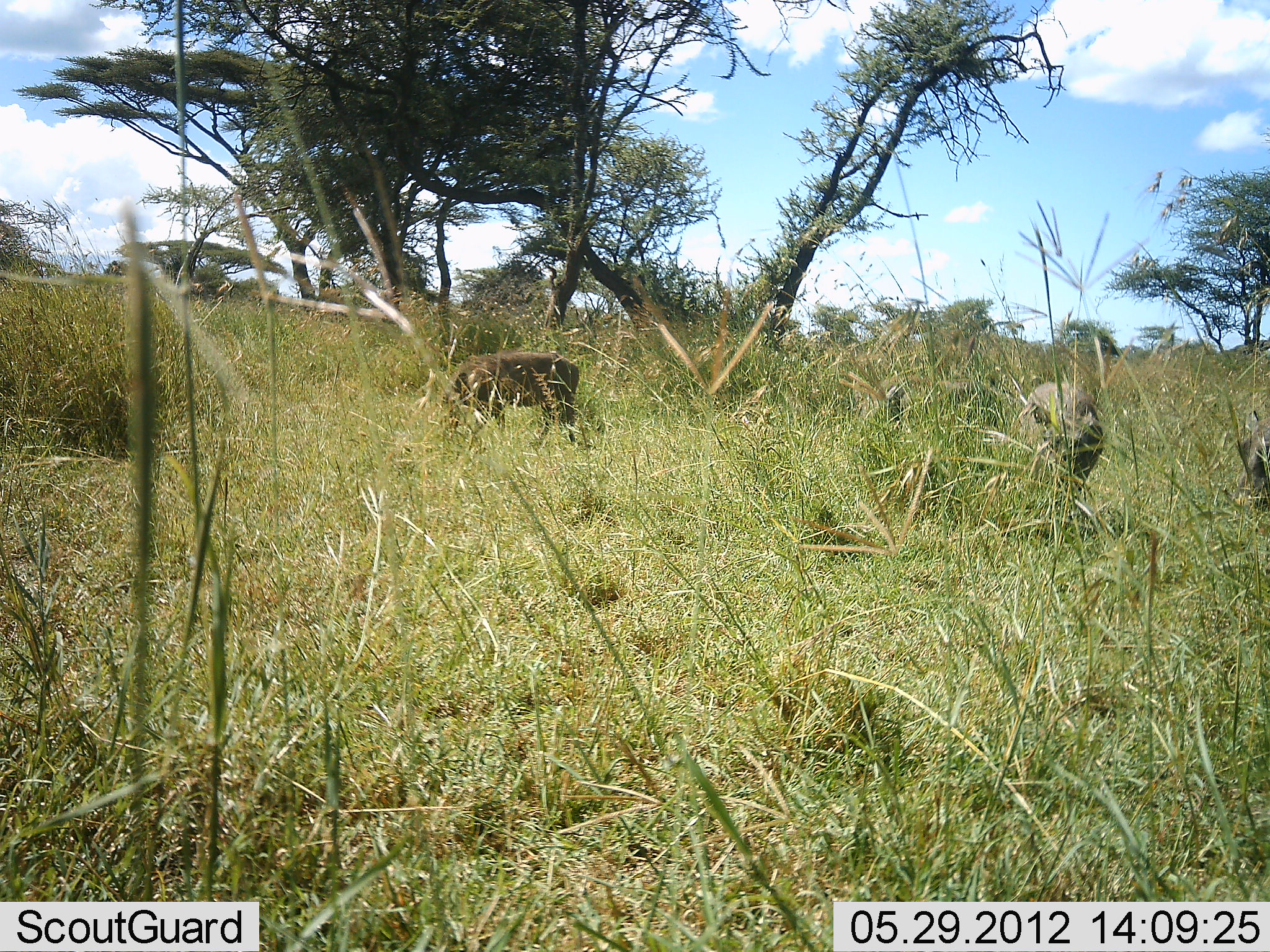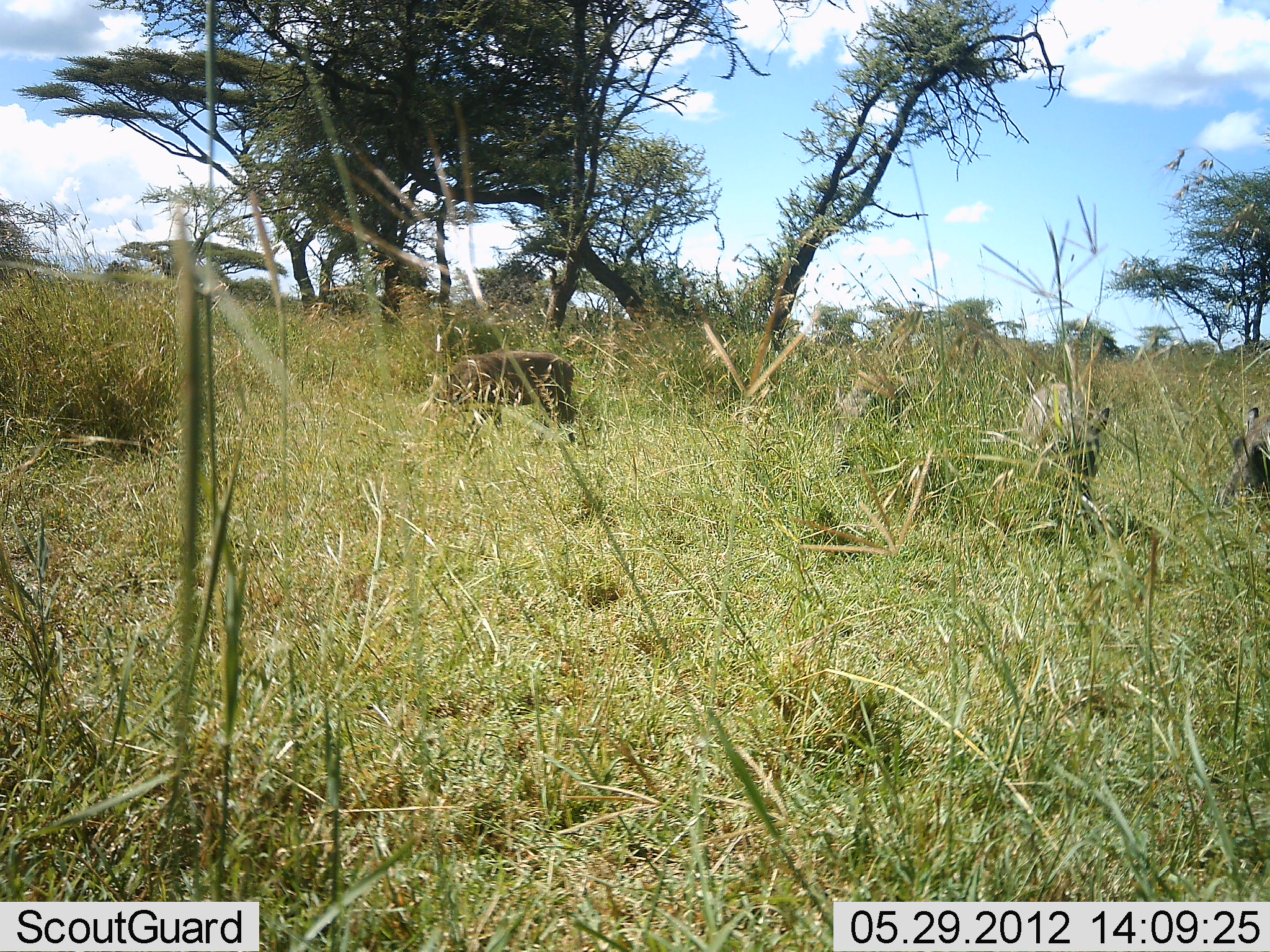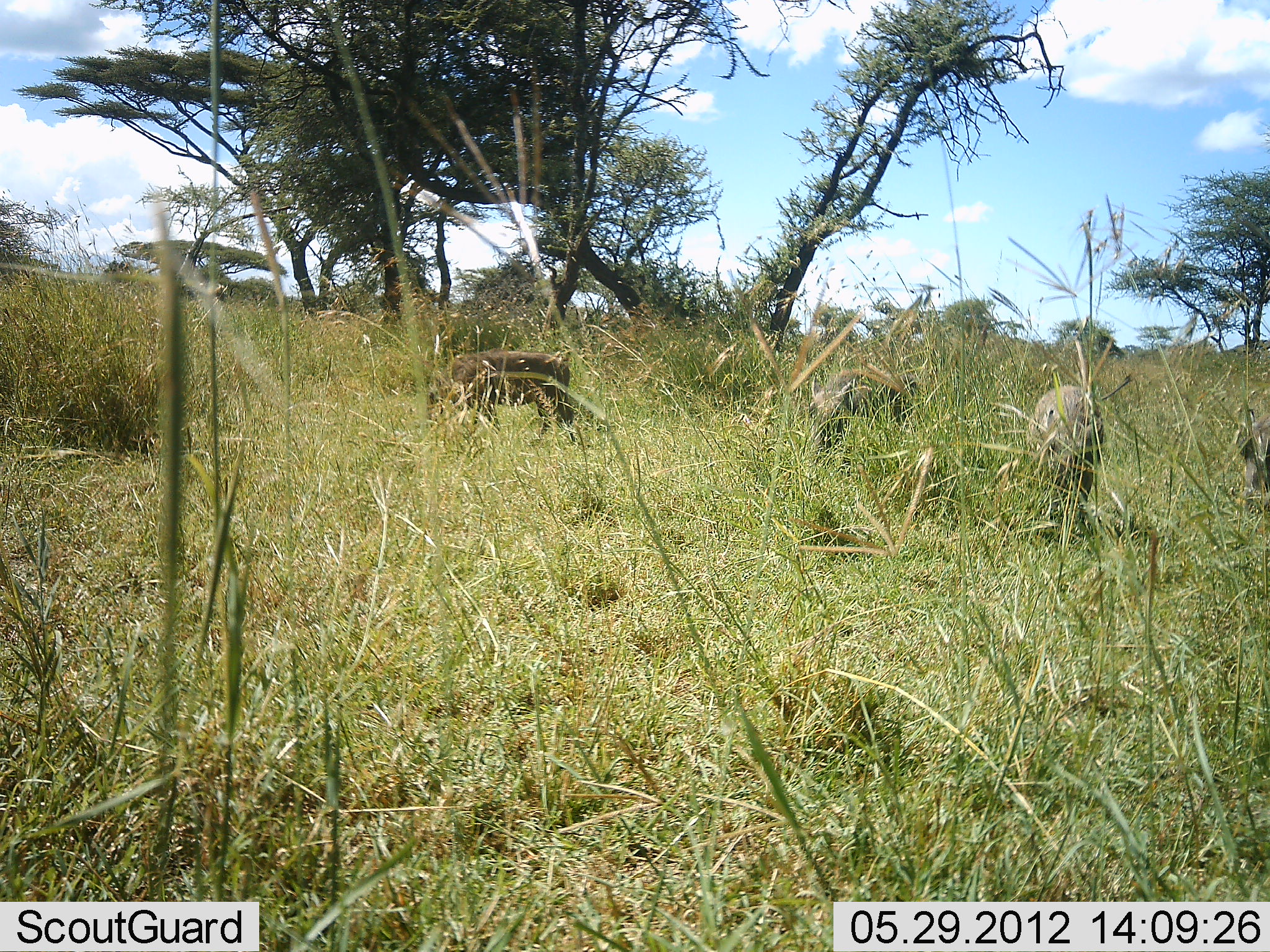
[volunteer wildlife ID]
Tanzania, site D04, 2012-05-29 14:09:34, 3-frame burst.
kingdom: Animalia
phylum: Chordata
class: Mammalia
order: Artiodactyla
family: Suidae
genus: Phacochoerus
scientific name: Phacochoerus africanus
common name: warthog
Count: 4.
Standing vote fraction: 30%.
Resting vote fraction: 10%.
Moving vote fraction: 20%.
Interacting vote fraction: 0%.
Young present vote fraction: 0%.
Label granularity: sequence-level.